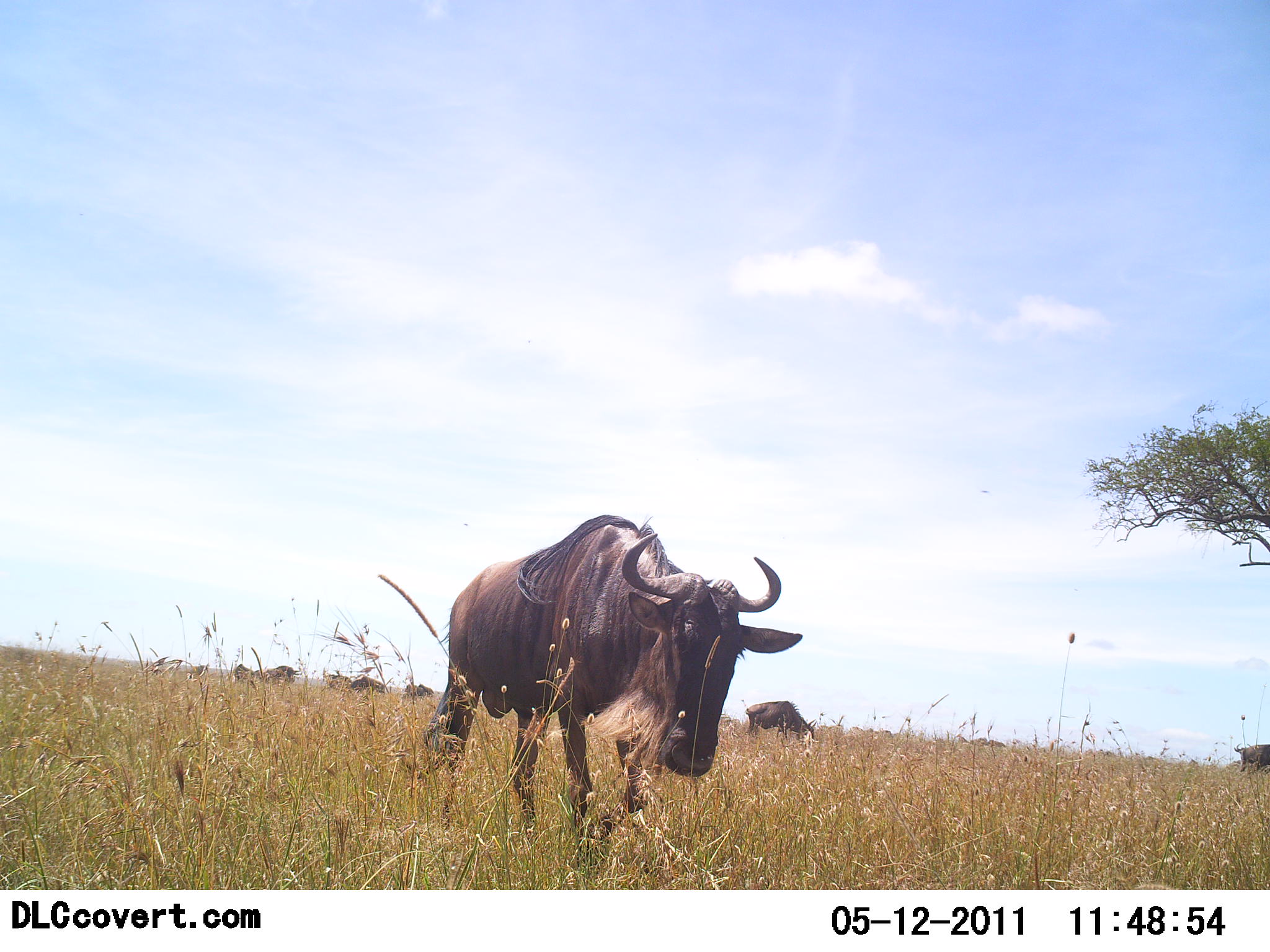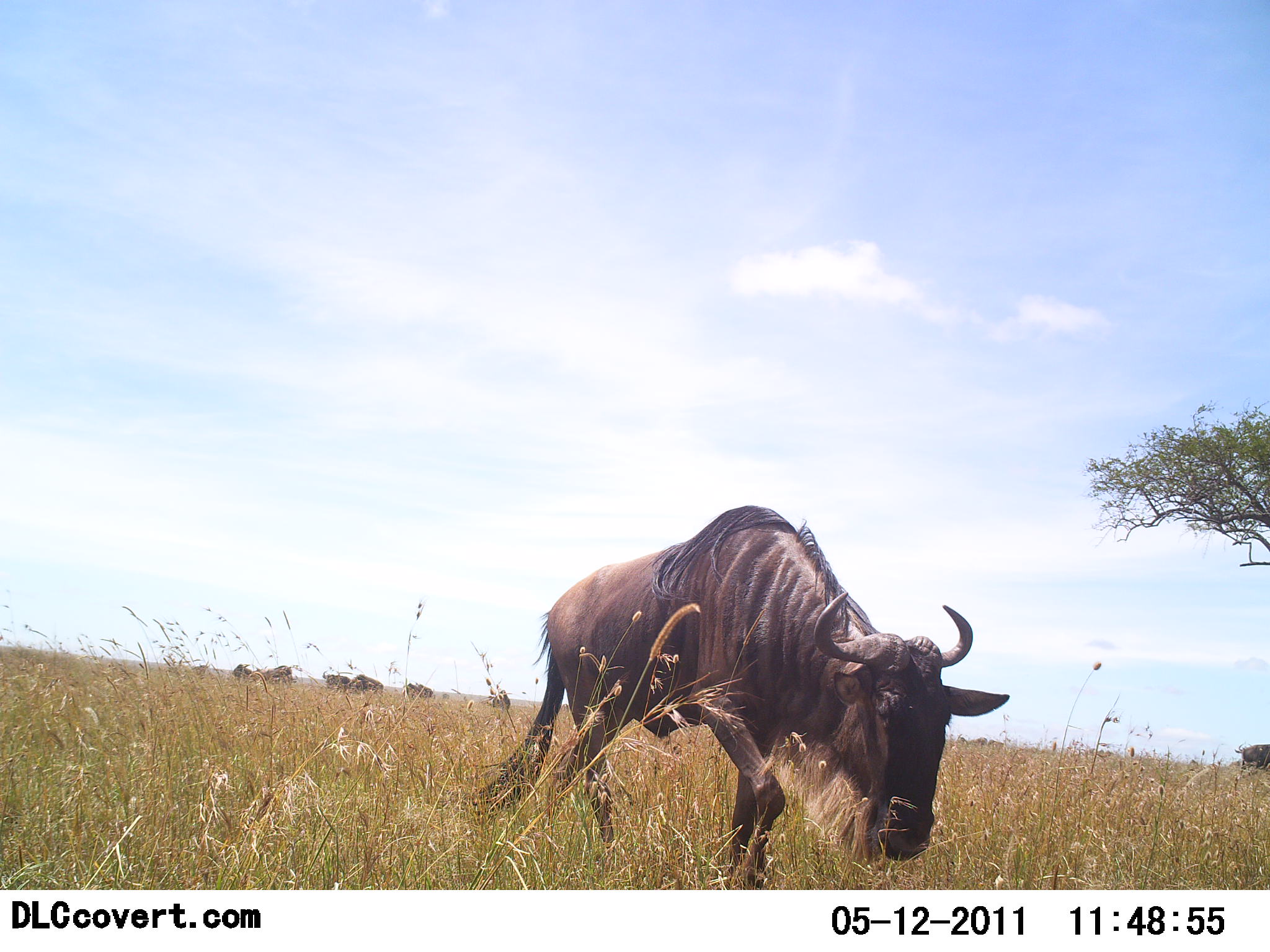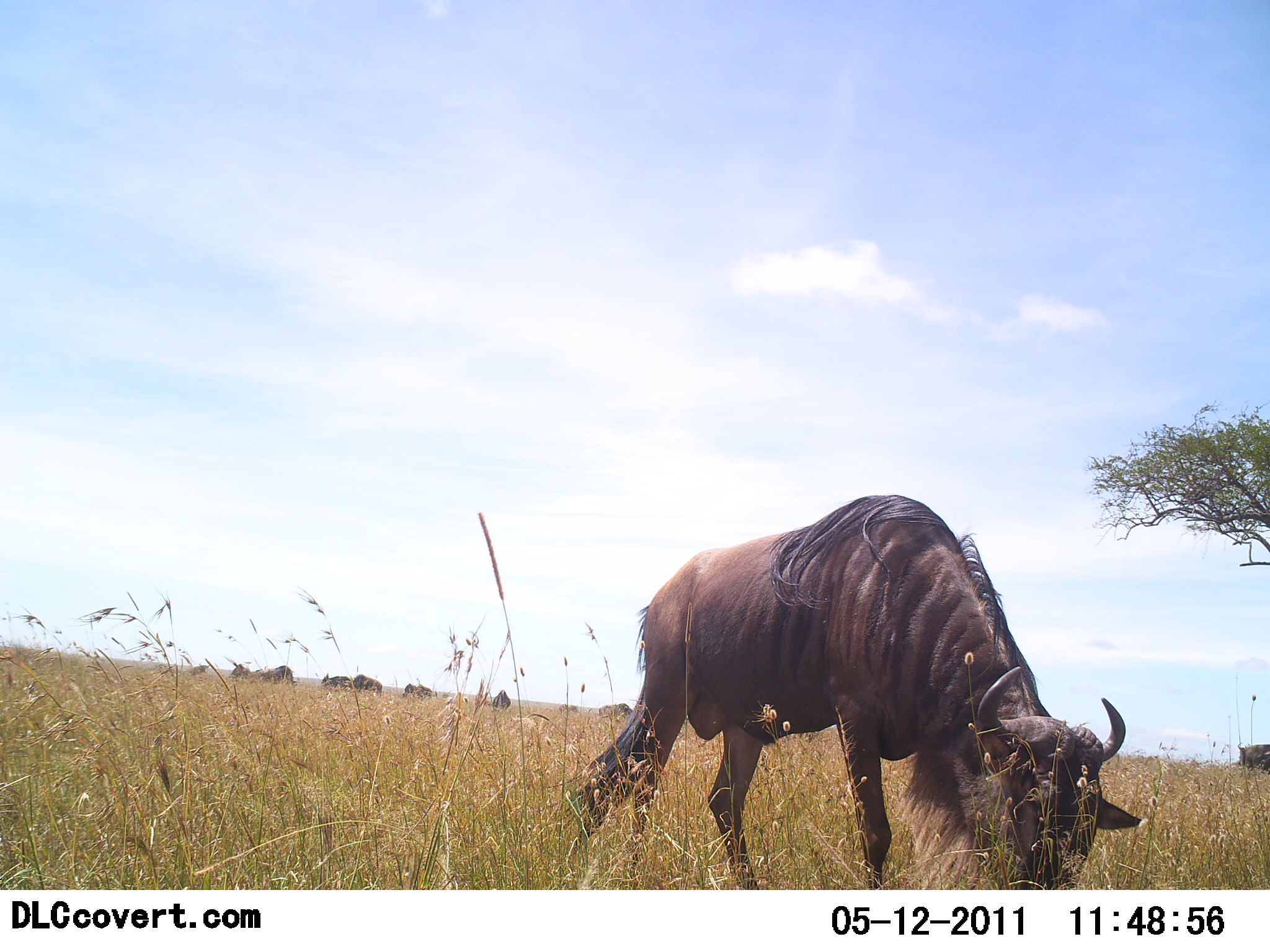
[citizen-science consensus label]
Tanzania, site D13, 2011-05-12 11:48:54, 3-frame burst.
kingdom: Animalia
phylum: Chordata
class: Mammalia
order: Artiodactyla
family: Bovidae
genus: Connochaetes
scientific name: Connochaetes taurinus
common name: blue wildebeest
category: wildebeest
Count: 8.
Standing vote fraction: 40%.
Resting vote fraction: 10%.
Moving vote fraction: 90%.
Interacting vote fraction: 0%.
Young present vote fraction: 0%.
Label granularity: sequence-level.